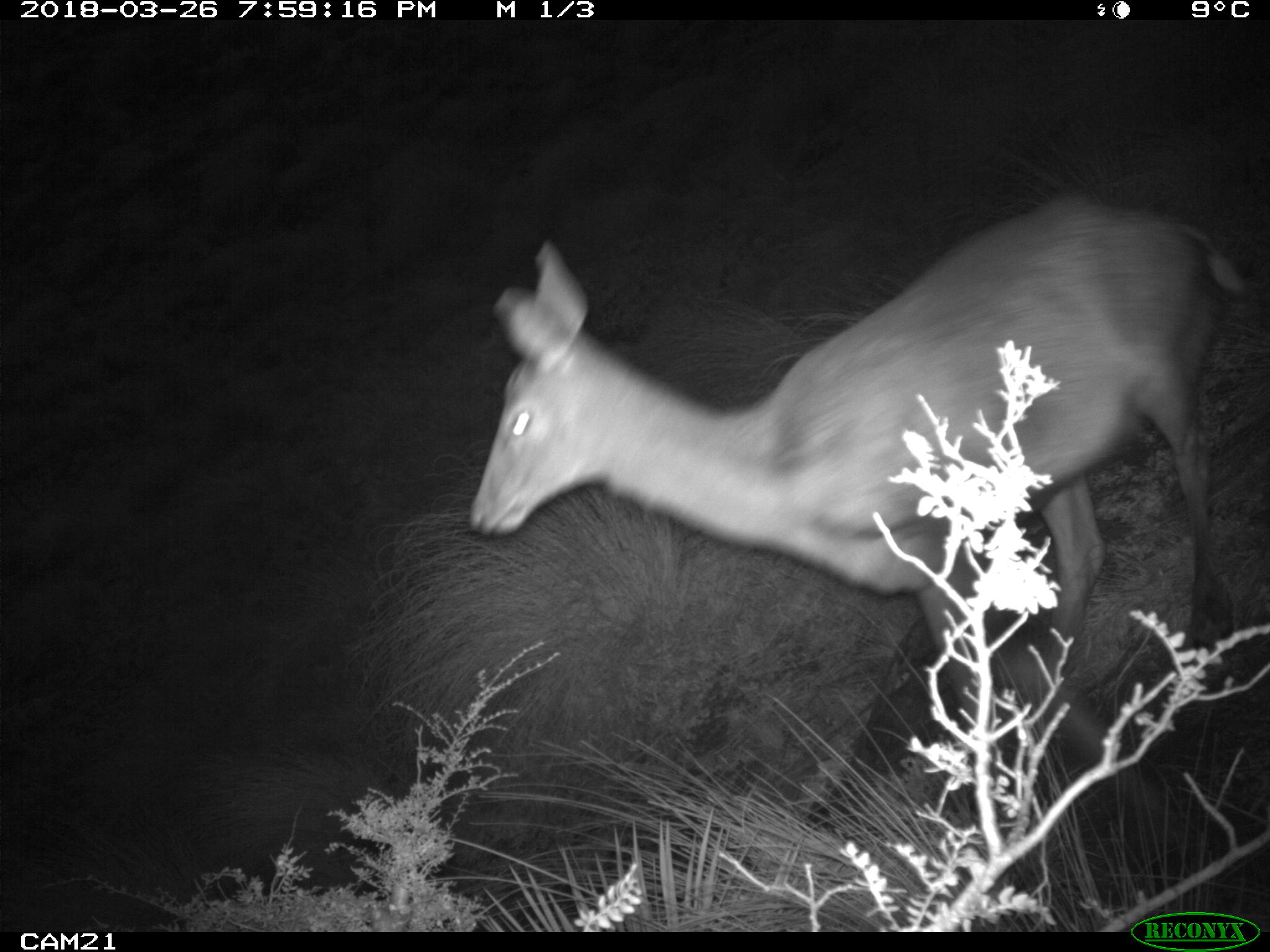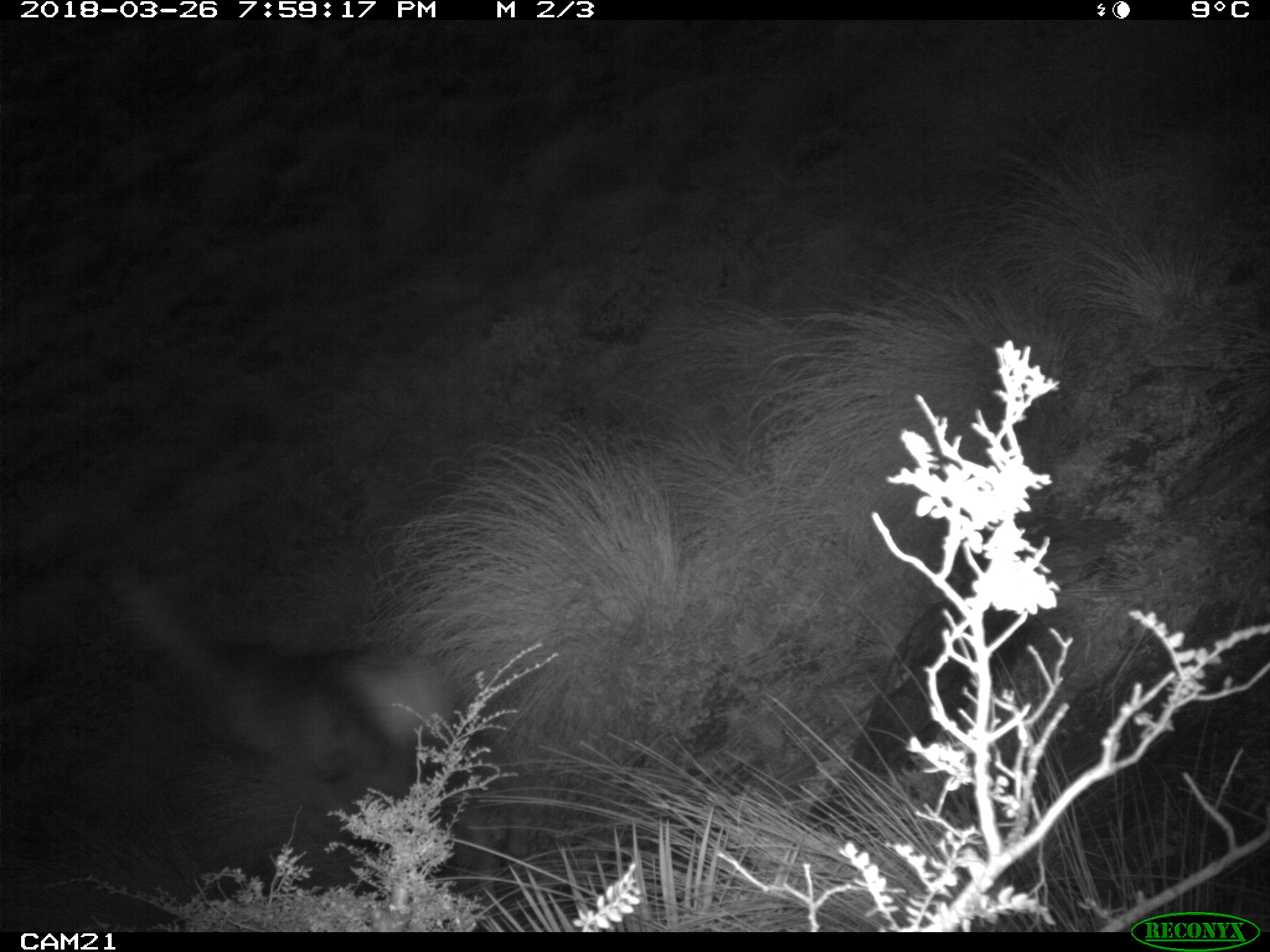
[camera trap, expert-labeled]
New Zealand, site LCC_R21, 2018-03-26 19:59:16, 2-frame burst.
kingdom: Animalia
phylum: Chordata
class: Mammalia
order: Artiodactyla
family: Cervidae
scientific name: Cervidae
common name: deer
Deer (Cervidae).